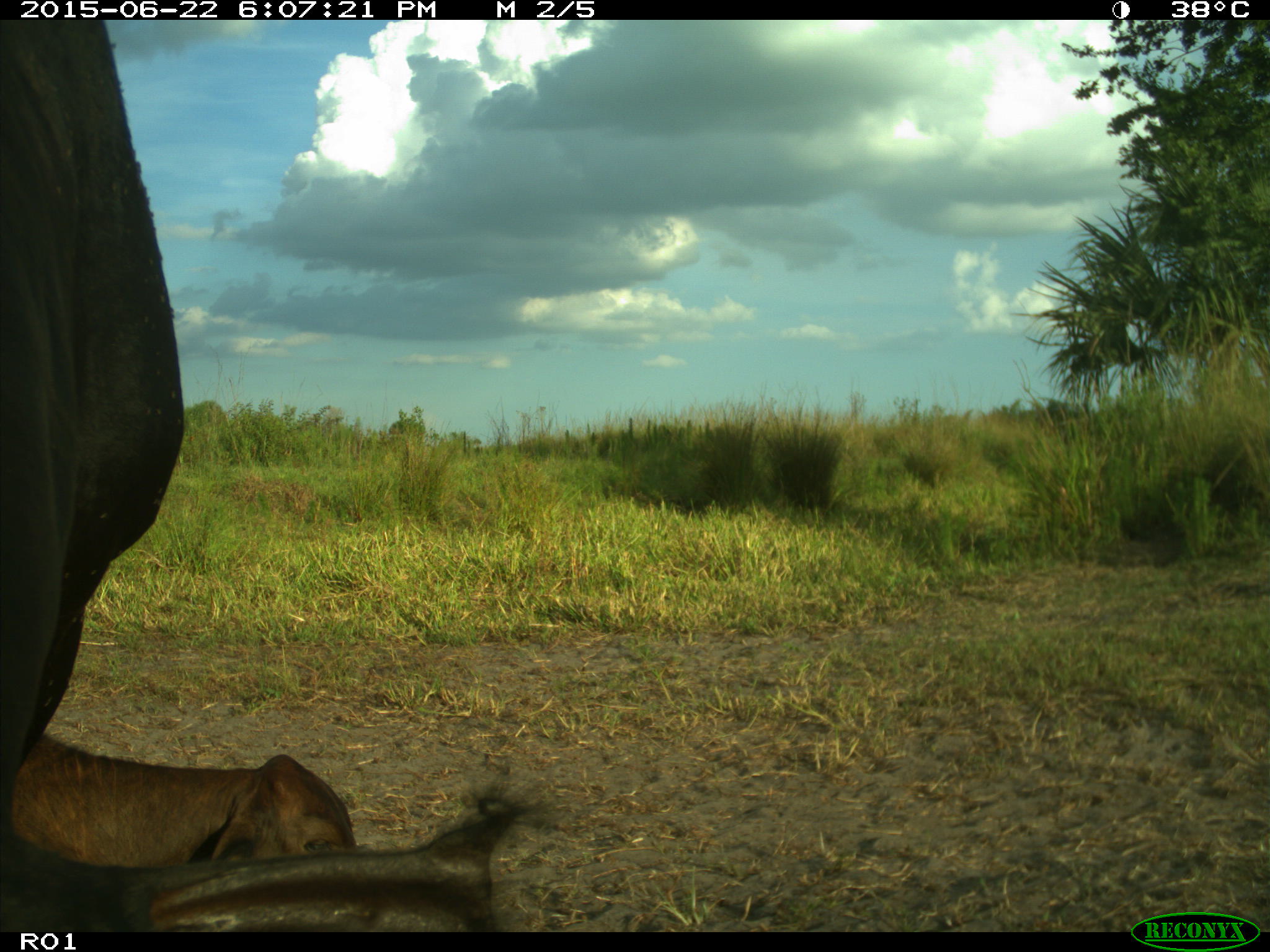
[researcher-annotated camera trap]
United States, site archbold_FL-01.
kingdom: Animalia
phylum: Chordata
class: Mammalia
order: Artiodactyla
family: Bovidae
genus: Bos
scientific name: Bos taurus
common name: domestic cow